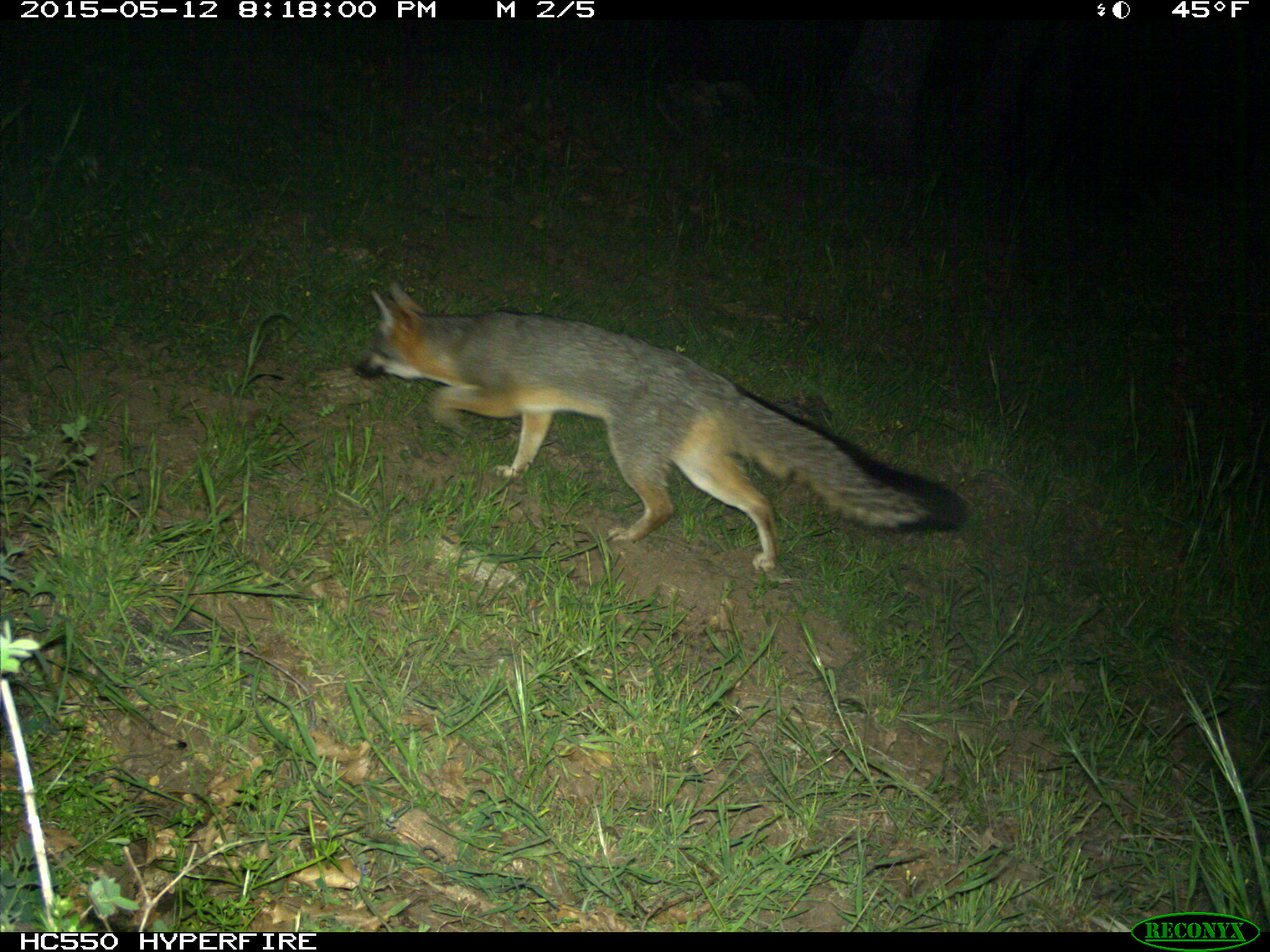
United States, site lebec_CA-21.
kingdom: Animalia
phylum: Chordata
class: Mammalia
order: Carnivora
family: Canidae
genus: Urocyon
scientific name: Urocyon cinereoargenteus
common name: gray fox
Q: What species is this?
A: Urocyon cinereoargenteus (gray fox).